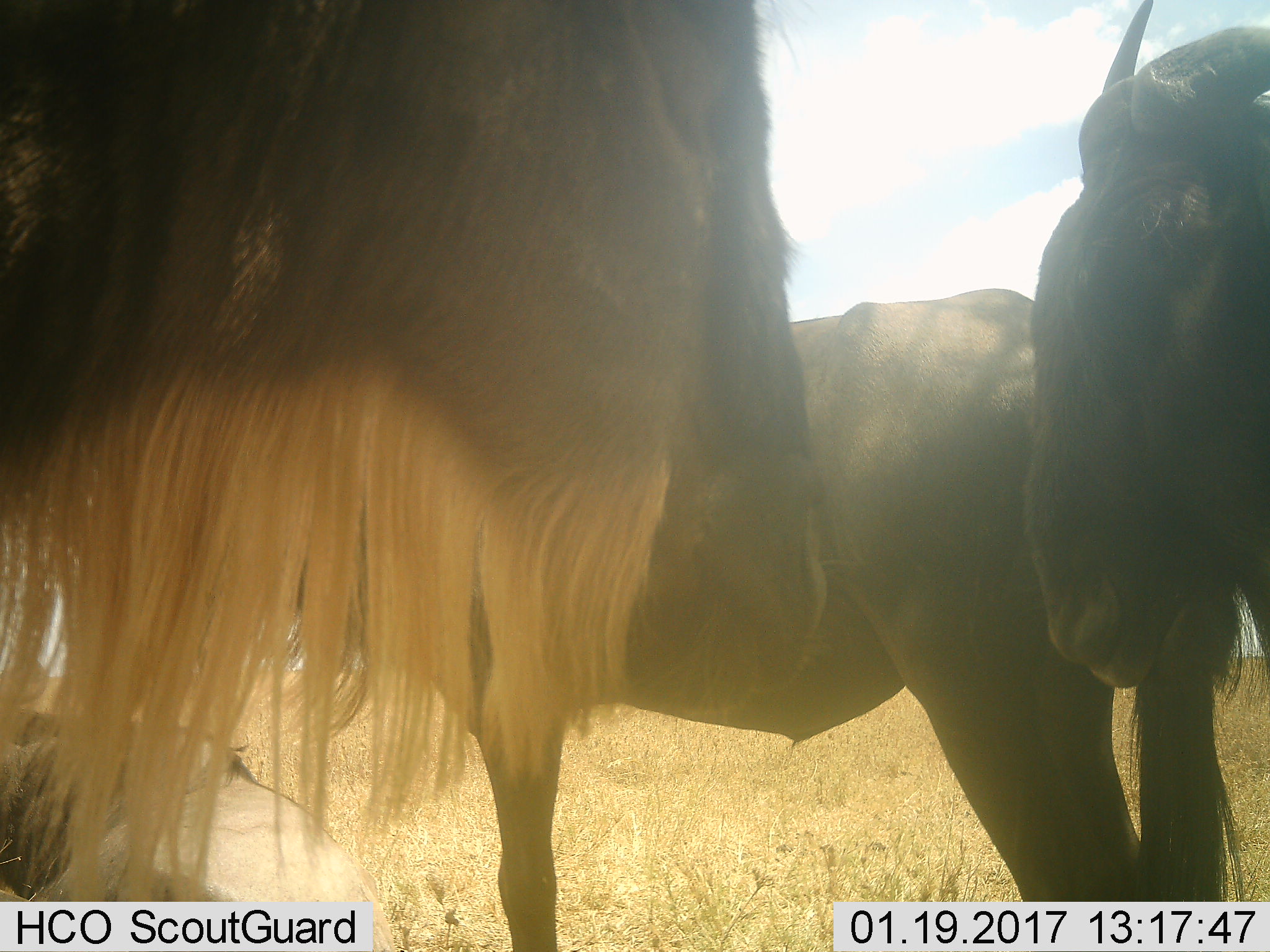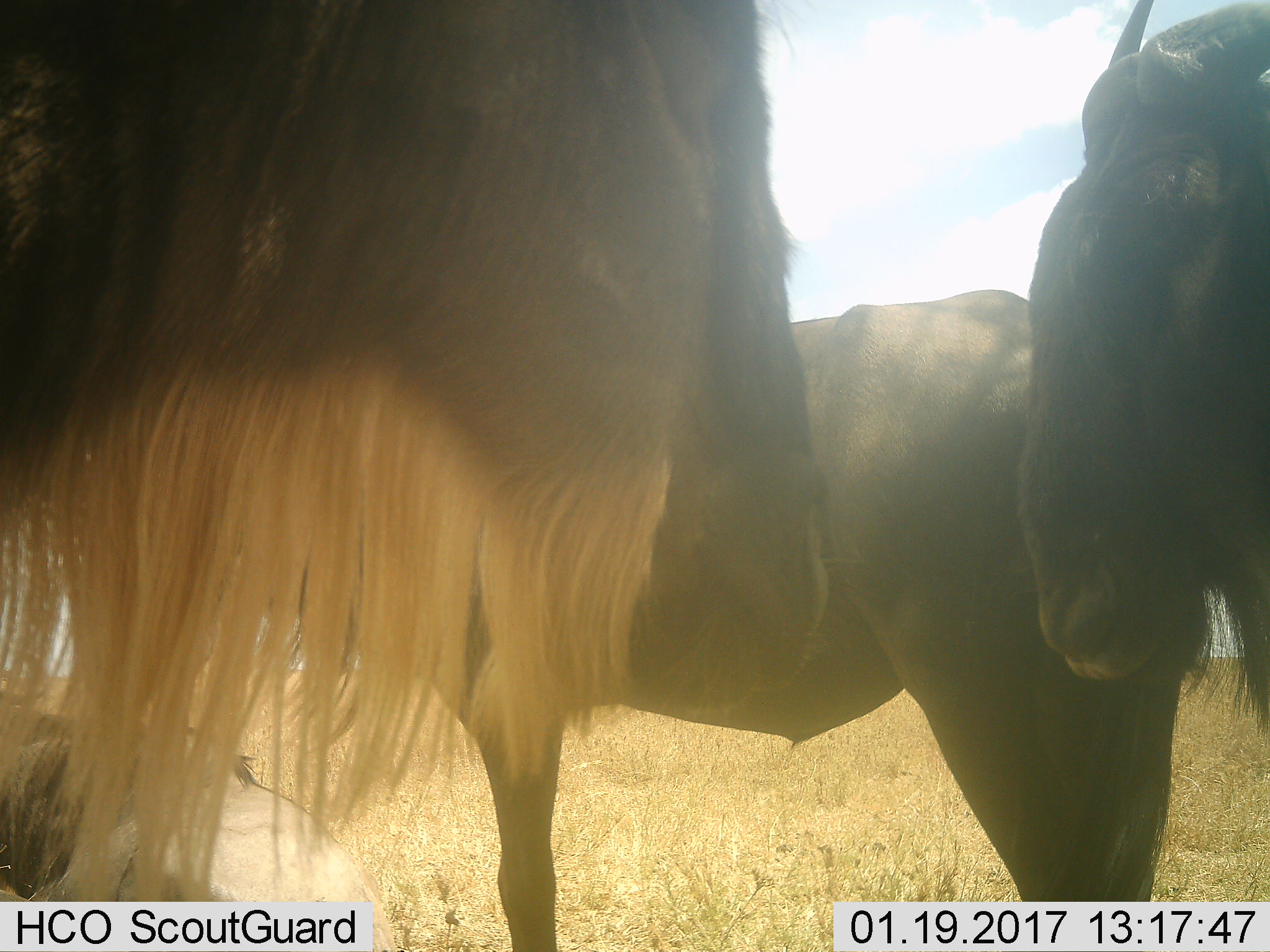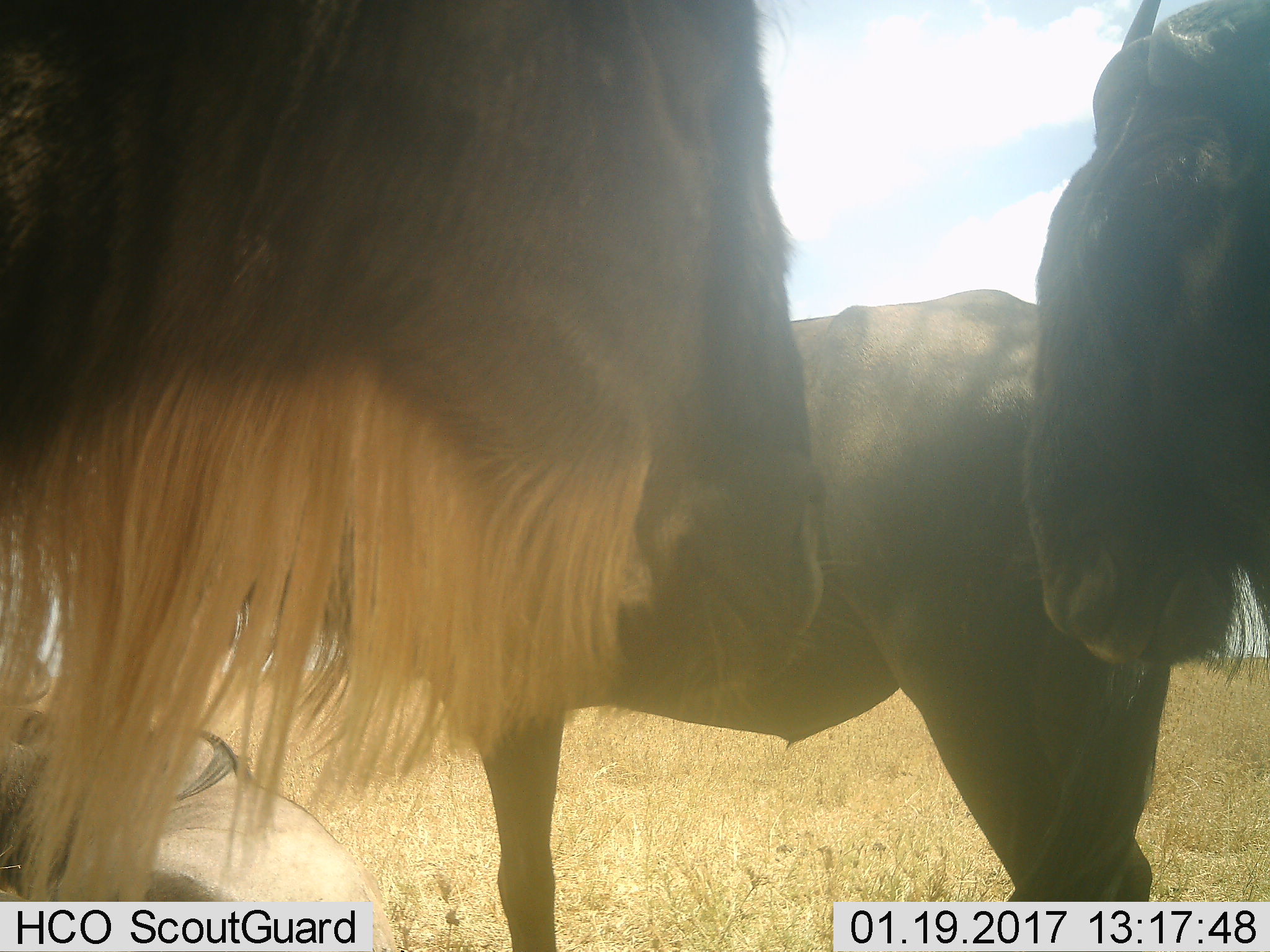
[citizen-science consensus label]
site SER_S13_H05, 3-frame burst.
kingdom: Animalia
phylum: Chordata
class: Mammalia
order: Artiodactyla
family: Bovidae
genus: Connochaetes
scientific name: Connochaetes taurinus taurinus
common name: blue wildebeest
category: wildebeestblue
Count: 4.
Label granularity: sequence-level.